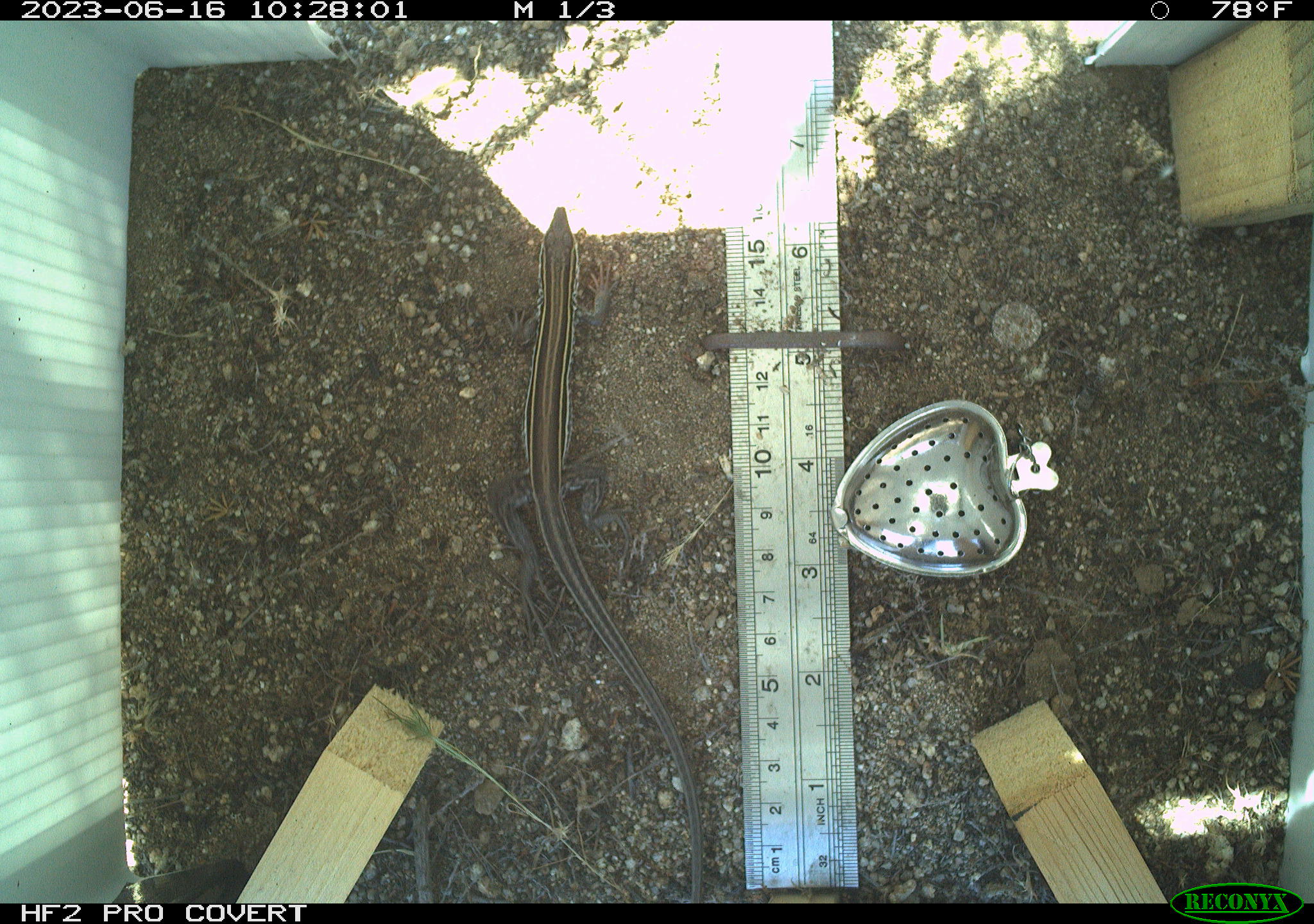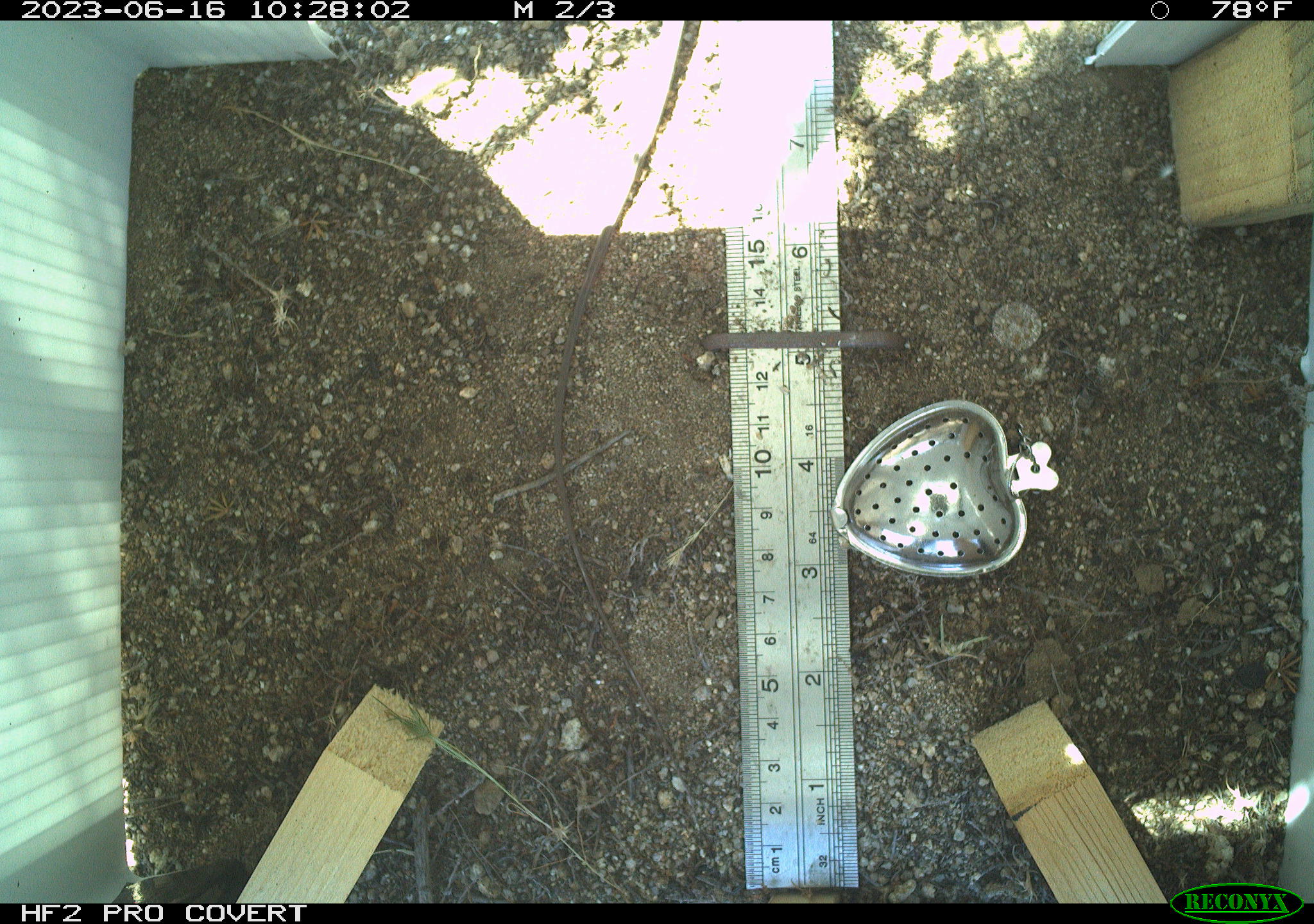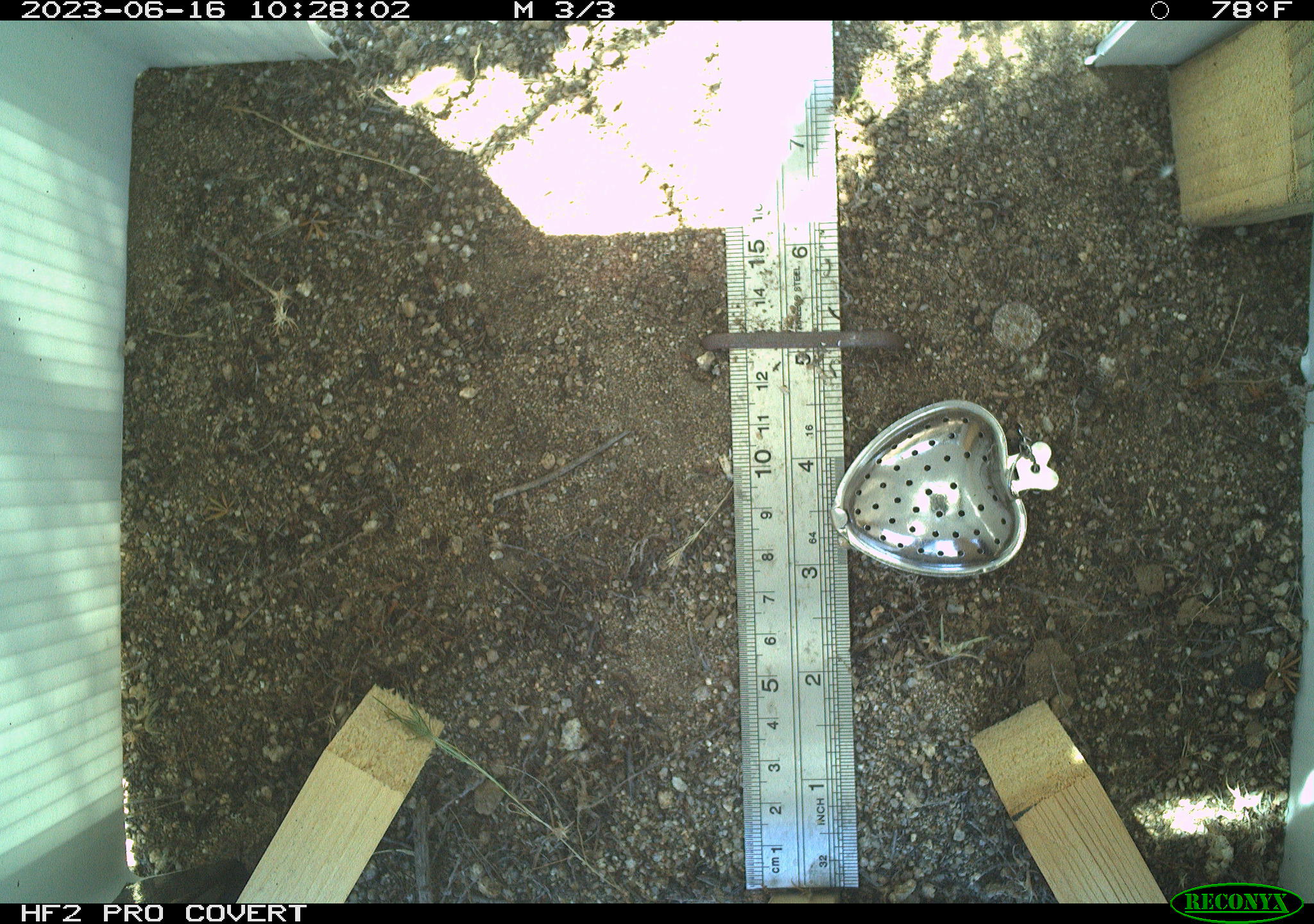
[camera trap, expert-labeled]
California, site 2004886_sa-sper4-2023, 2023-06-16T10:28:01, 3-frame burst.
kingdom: Animalia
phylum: Chordata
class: Reptilia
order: Squamata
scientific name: Squamata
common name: lizards and snakes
Lizards and snakes (Squamata).